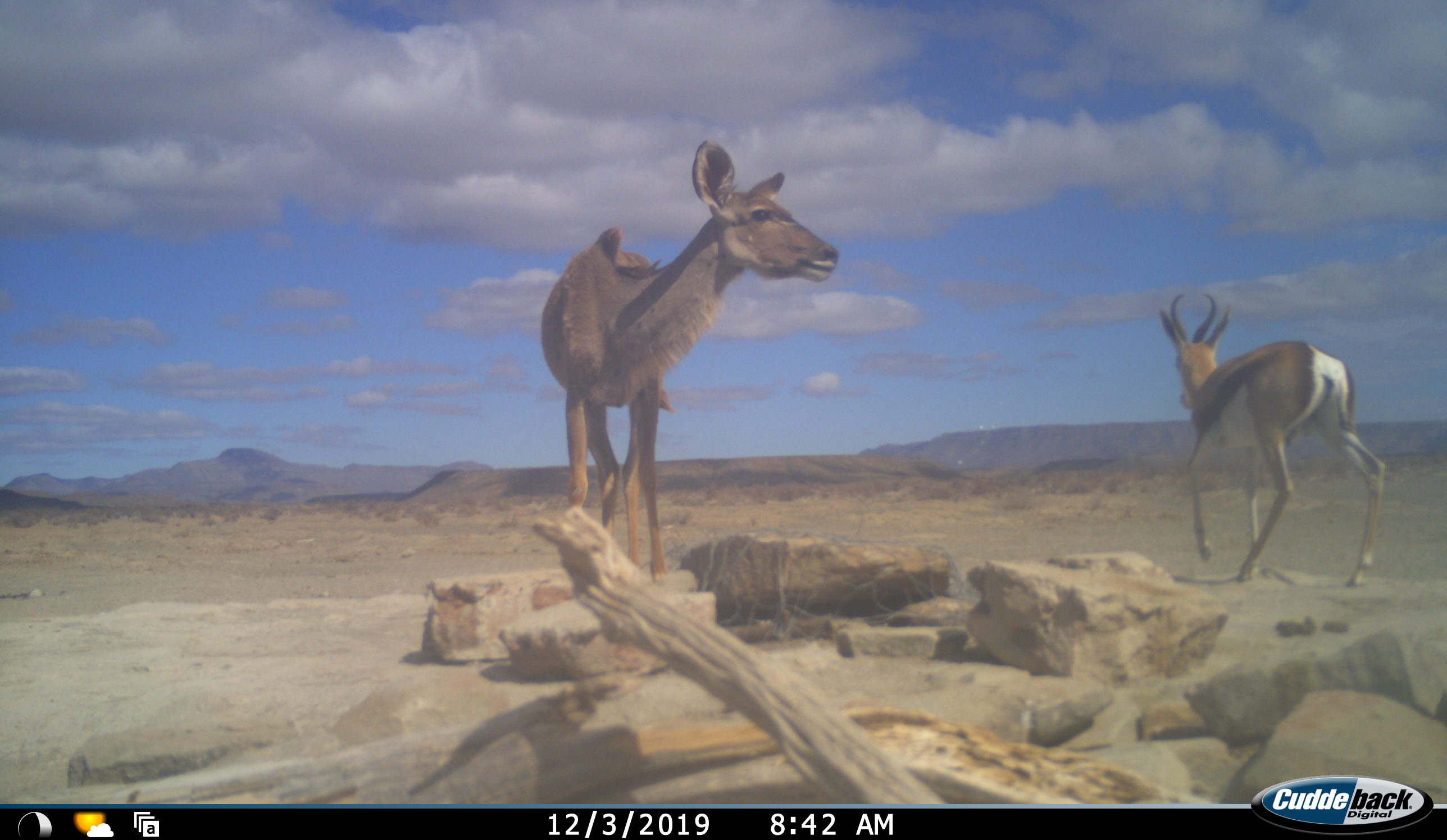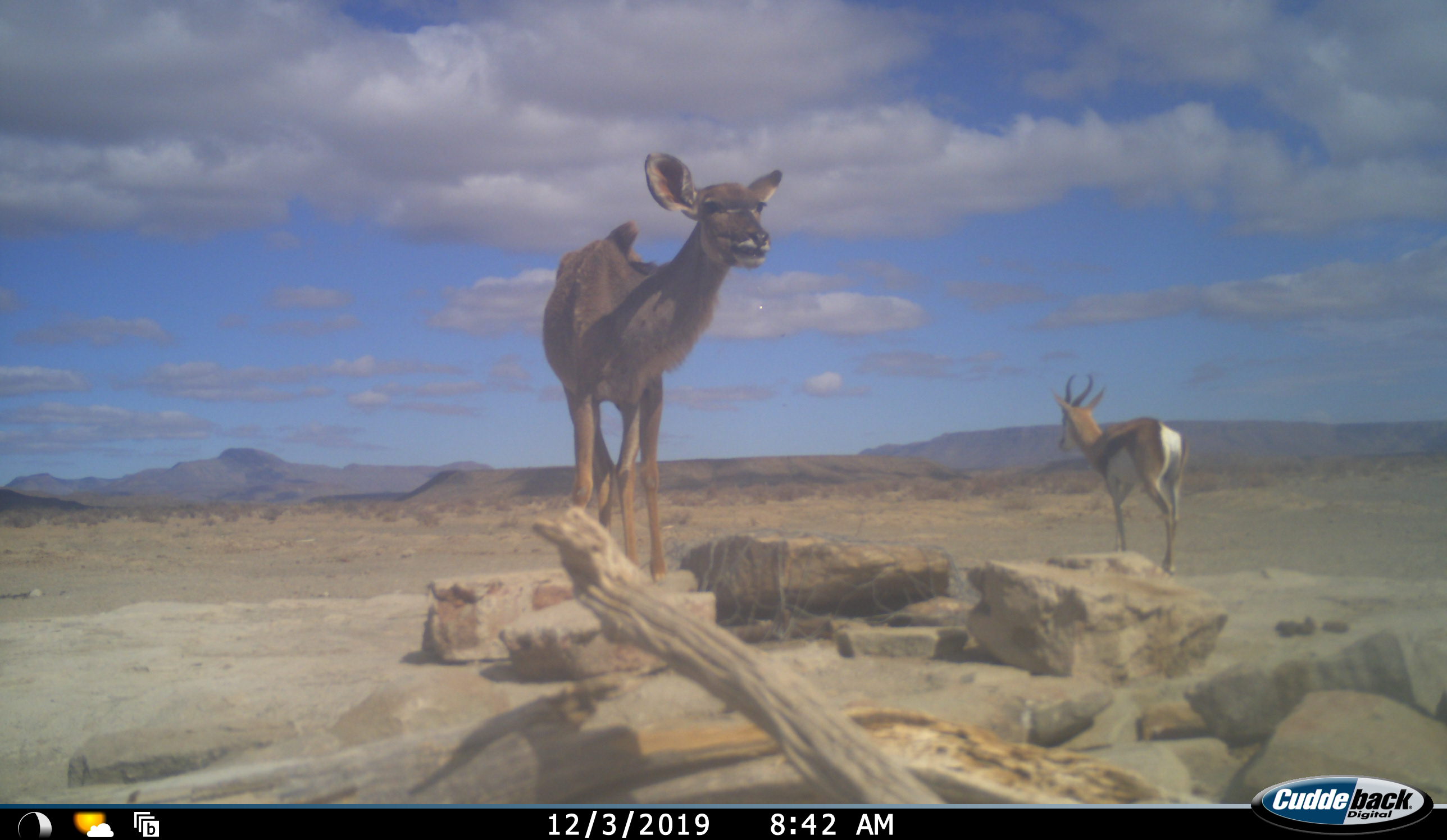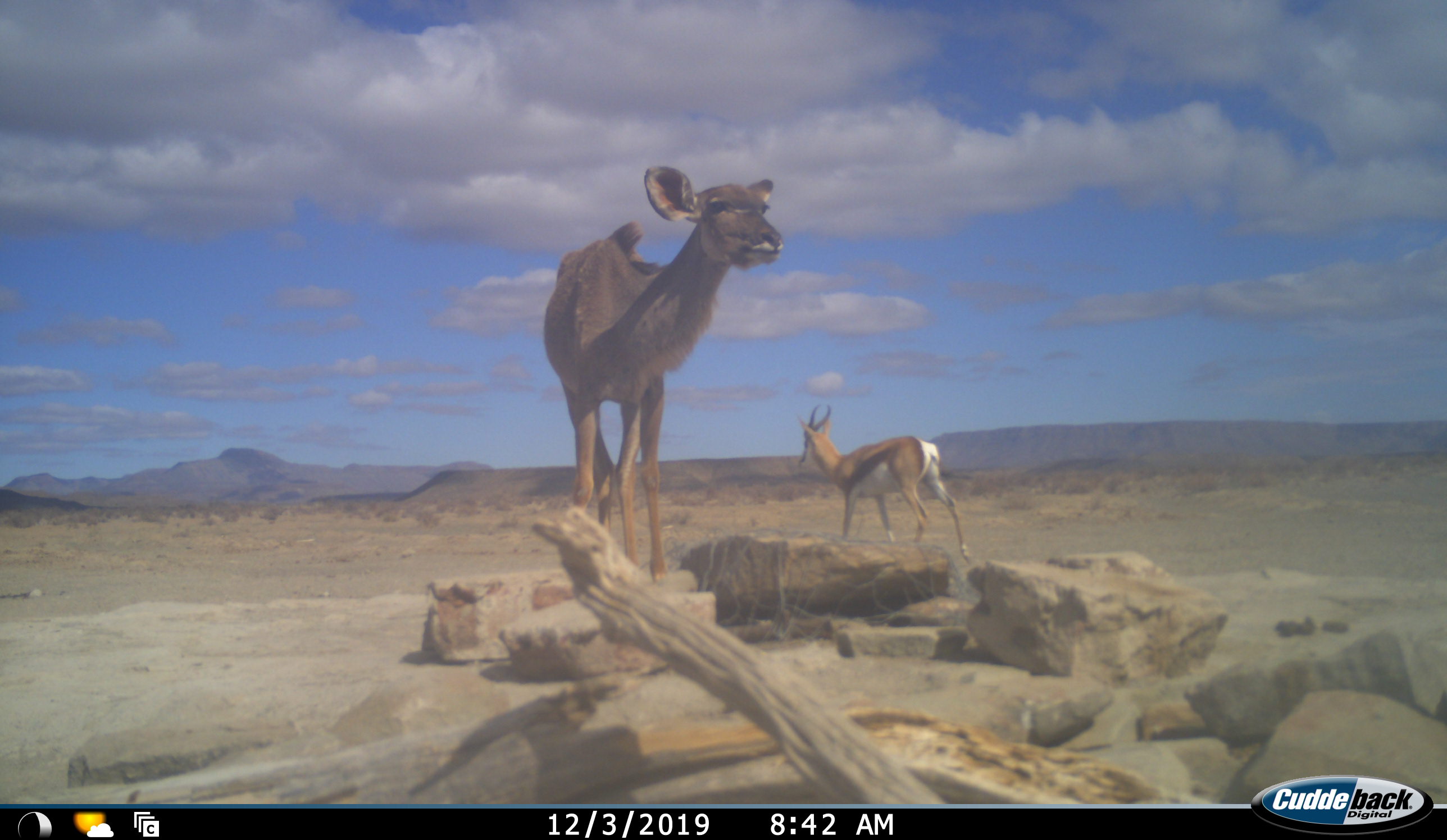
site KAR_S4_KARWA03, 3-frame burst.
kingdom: Animalia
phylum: Chordata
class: Mammalia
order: Artiodactyla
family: Bovidae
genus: Tragelaphus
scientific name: Tragelaphus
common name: kudu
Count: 1.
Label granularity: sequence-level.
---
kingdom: Animalia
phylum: Chordata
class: Mammalia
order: Artiodactyla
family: Bovidae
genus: Antidorcas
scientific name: Antidorcas marsupialis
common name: springbok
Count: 1.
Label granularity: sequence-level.